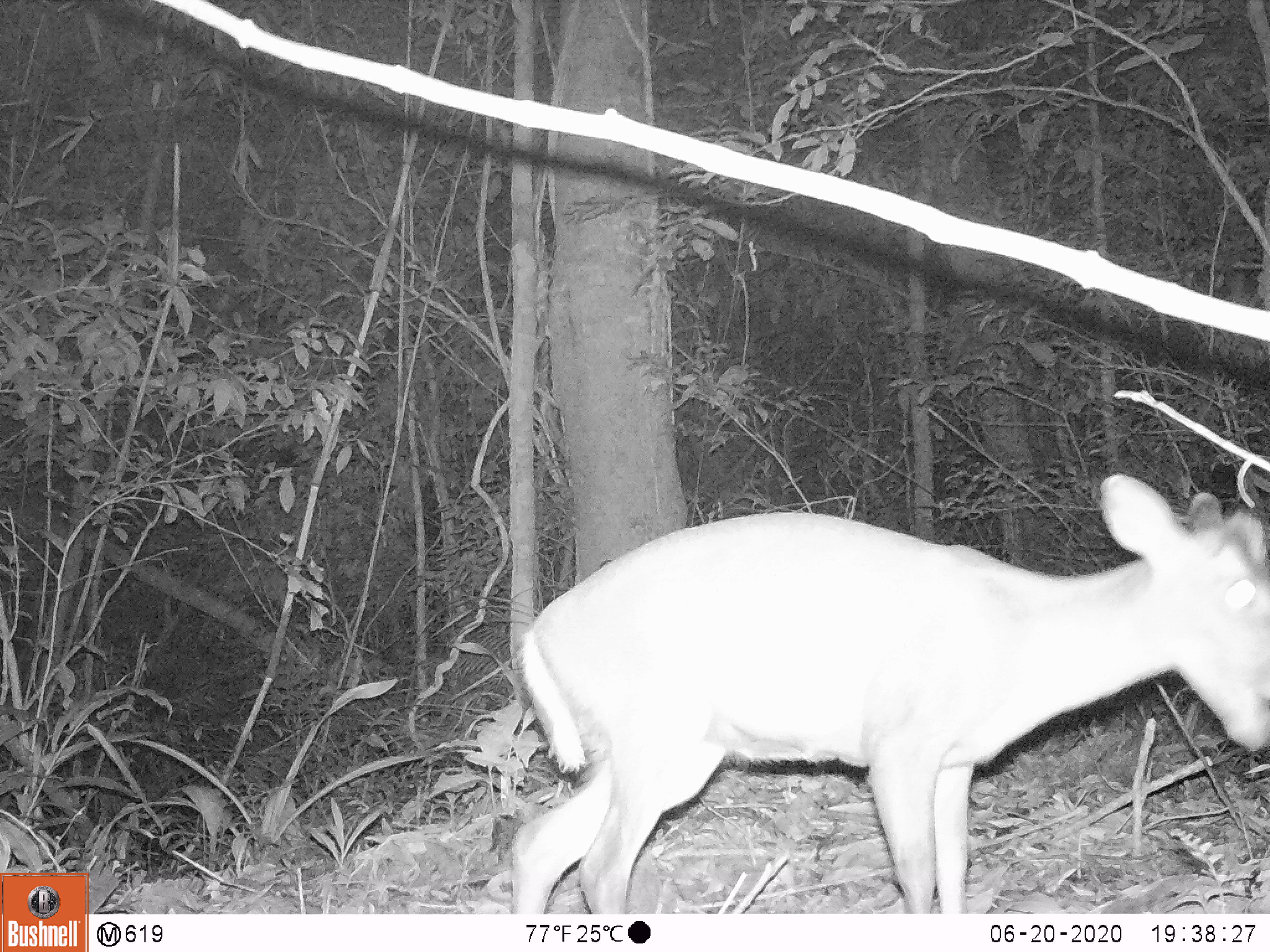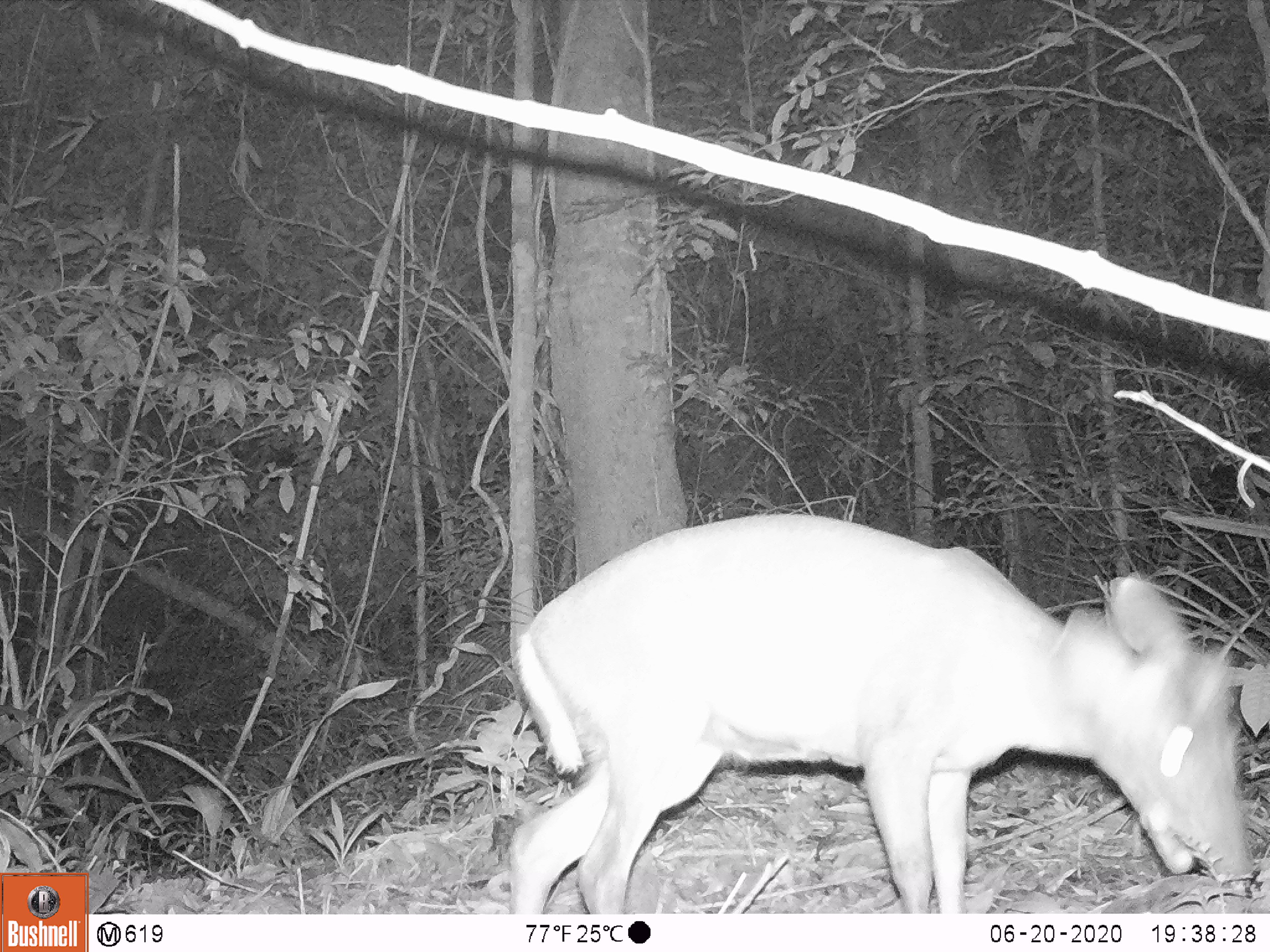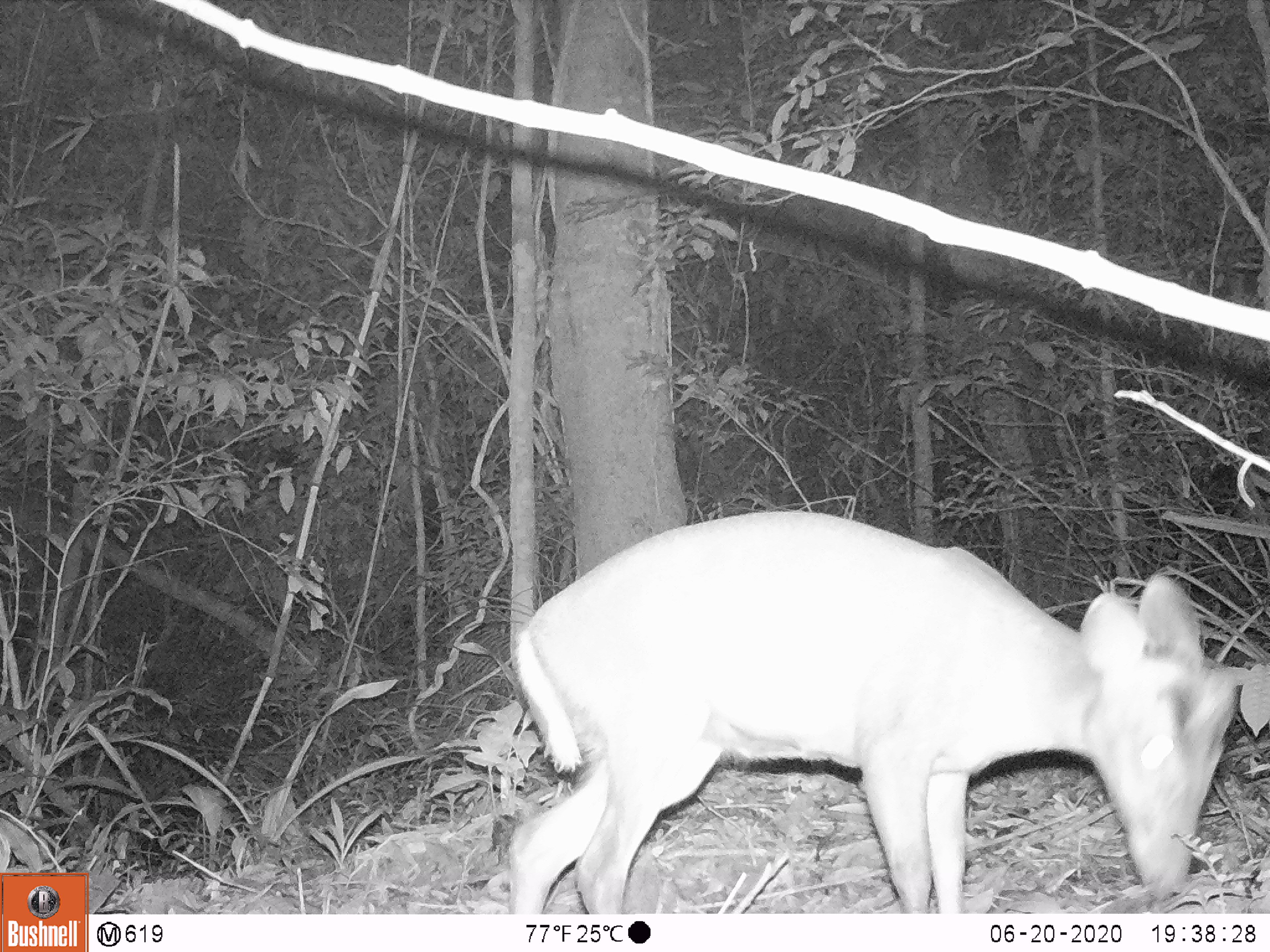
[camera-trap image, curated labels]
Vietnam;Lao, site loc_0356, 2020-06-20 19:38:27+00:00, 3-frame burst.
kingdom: Animalia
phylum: Chordata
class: Mammalia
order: Artiodactyla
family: Cervidae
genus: Muntiacus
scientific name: Muntiacus rooseveltorum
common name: roosevelt's muntjac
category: roosevelts muntjac group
Roosevelts muntjac group (roosevelt's muntjac) (Muntiacus rooseveltorum). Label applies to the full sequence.